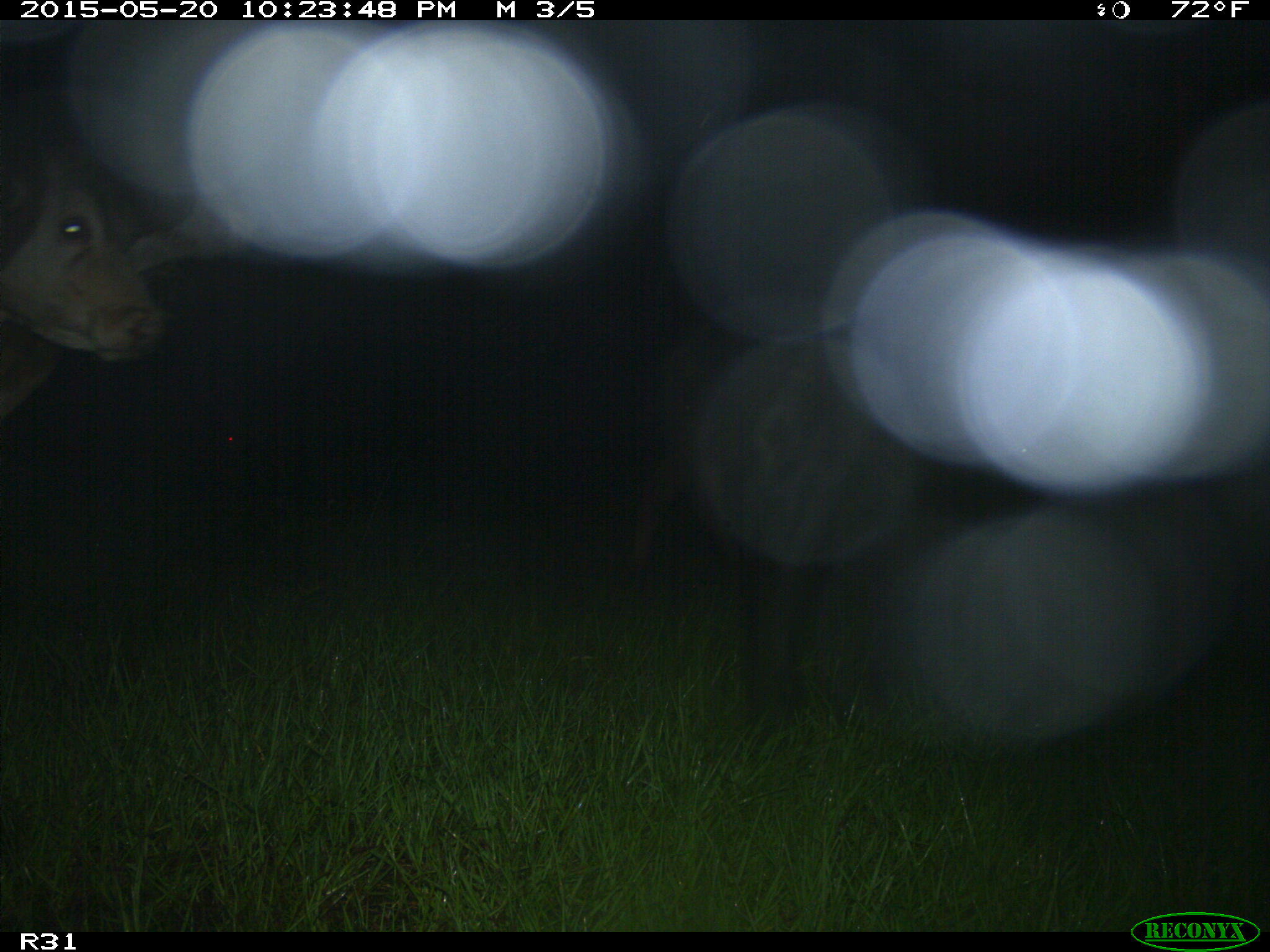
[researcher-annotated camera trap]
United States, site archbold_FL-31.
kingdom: Animalia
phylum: Chordata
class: Mammalia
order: Artiodactyla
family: Bovidae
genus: Bos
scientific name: Bos taurus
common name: domestic cow